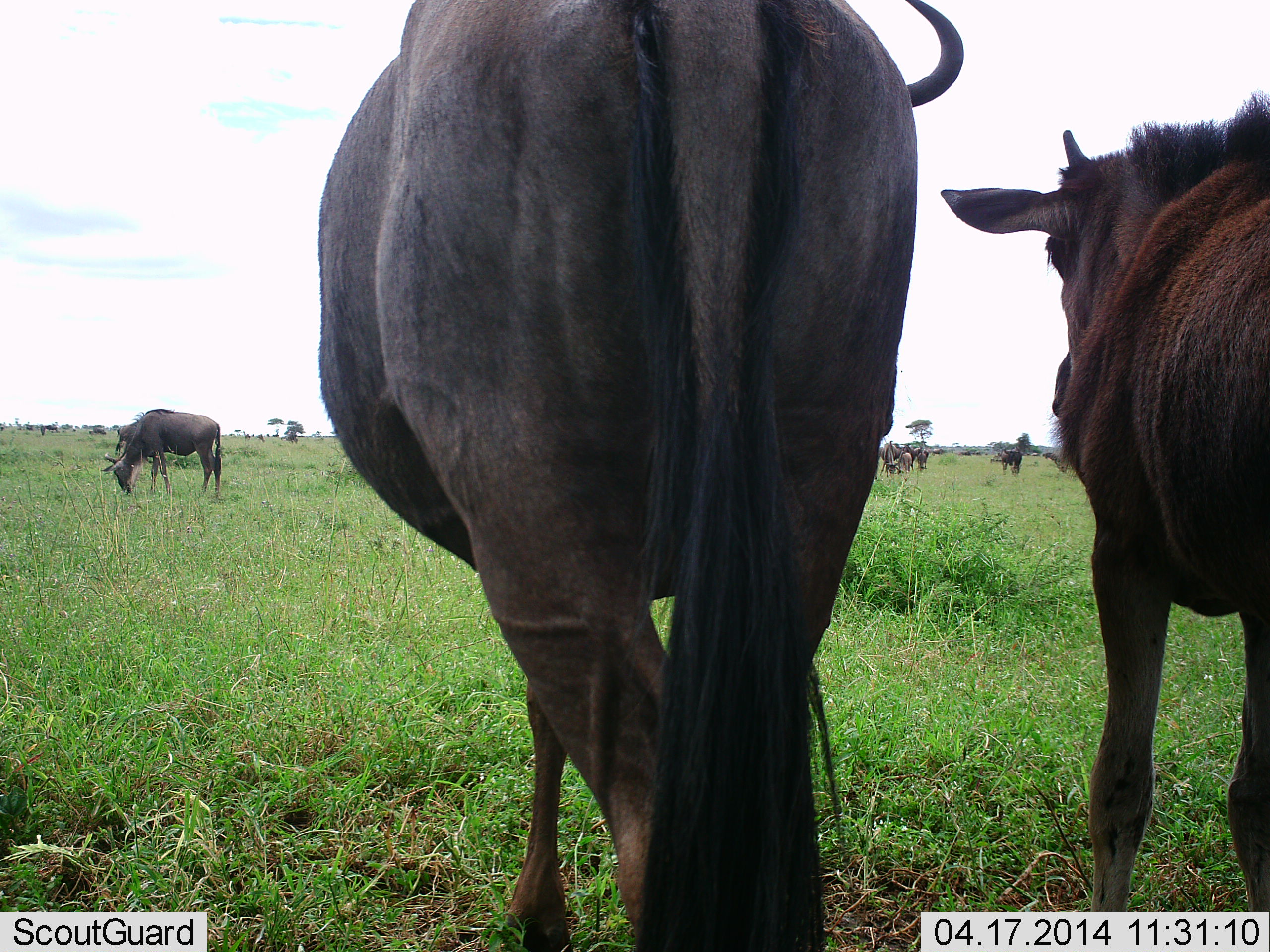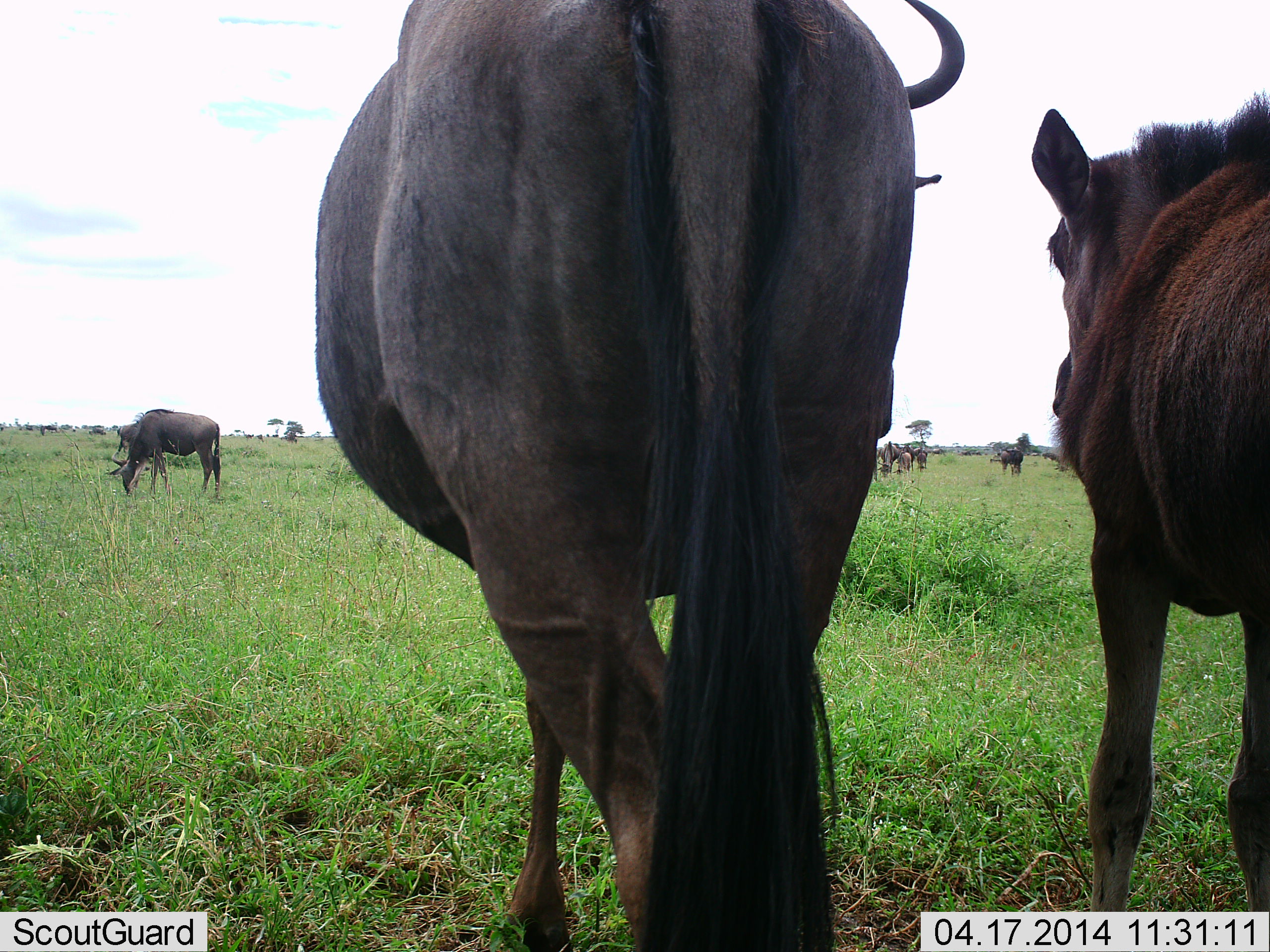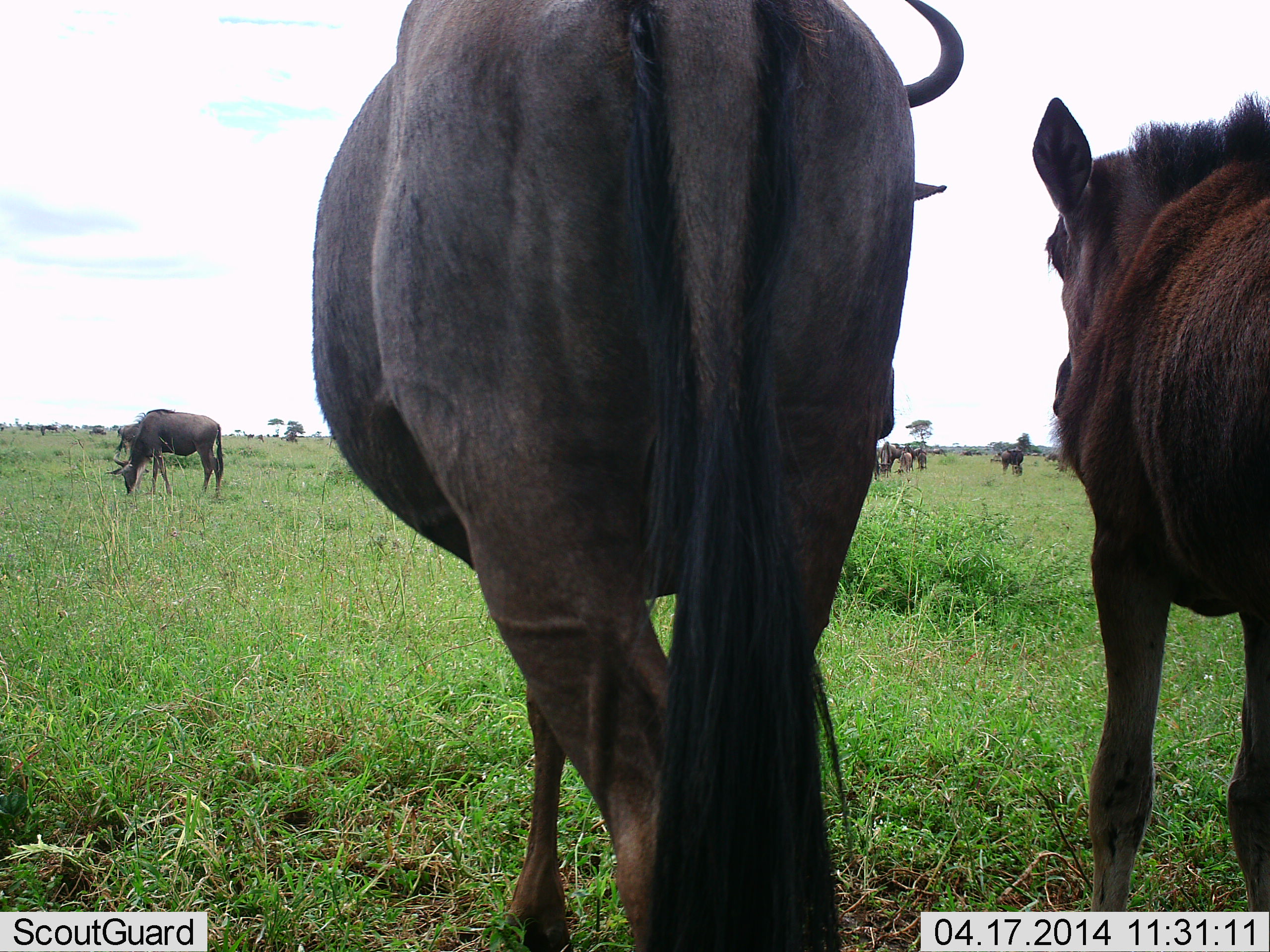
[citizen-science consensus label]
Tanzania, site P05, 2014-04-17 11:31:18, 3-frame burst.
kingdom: Animalia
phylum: Chordata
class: Mammalia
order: Artiodactyla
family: Bovidae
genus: Connochaetes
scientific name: Connochaetes taurinus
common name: blue wildebeest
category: wildebeest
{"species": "wildebeest (blue wildebeest) (Connochaetes taurinus)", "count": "7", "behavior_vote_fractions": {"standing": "90%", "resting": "0%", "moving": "0%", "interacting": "10%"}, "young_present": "40%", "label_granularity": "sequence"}